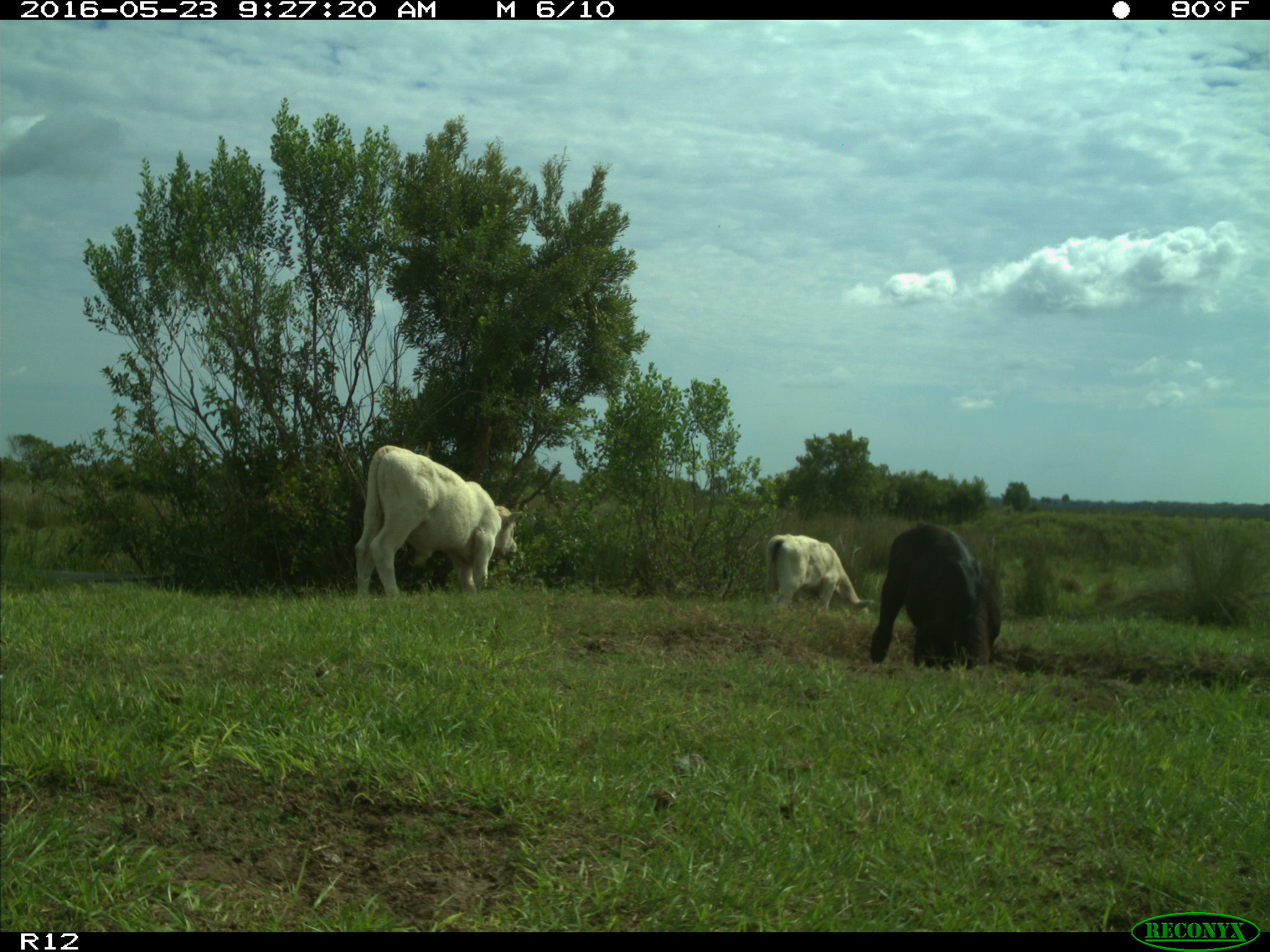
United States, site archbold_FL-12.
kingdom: Animalia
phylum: Chordata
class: Mammalia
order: Artiodactyla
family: Bovidae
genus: Bos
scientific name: Bos taurus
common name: domestic cow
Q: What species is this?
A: Bos taurus (domestic cow).